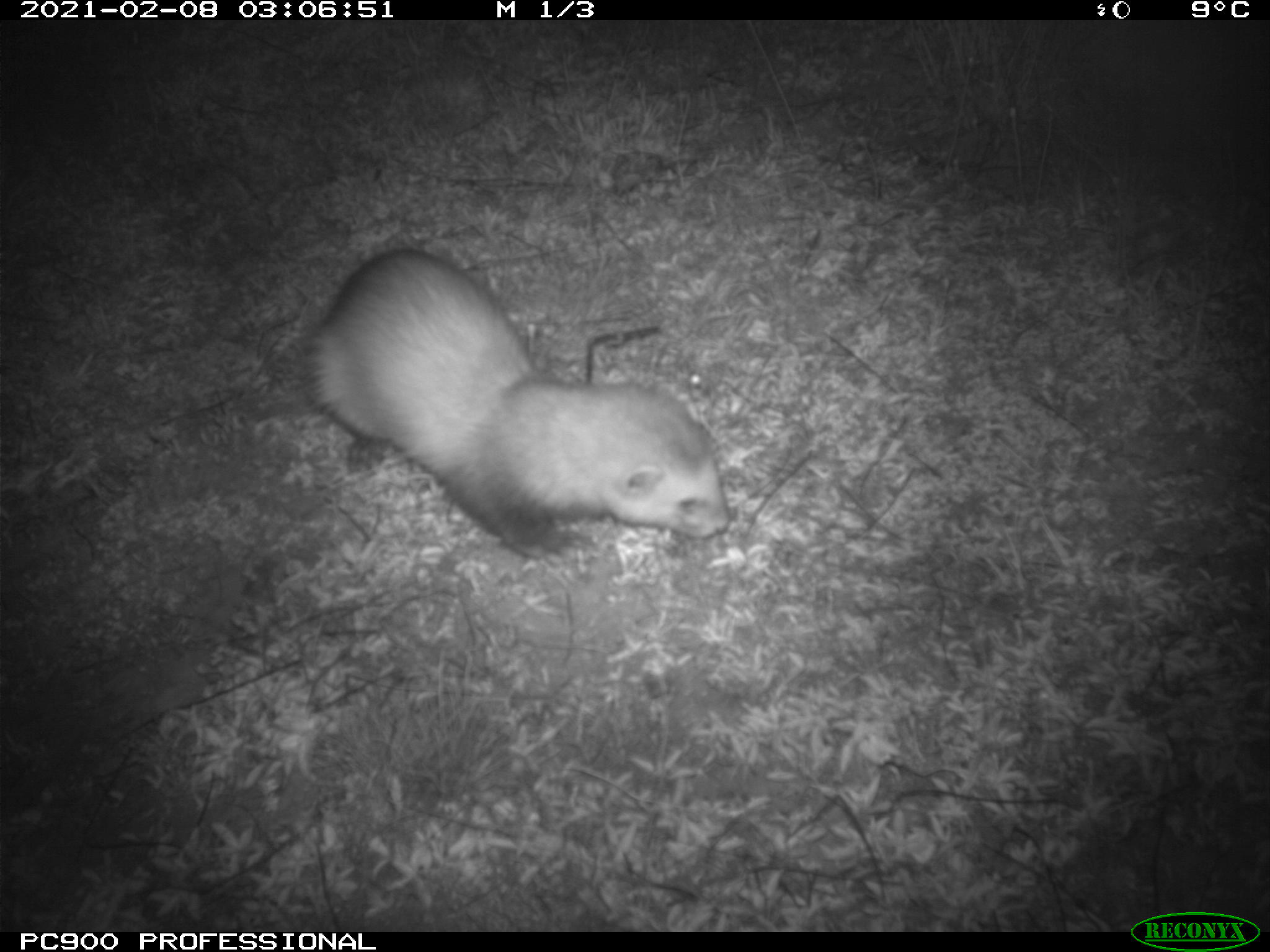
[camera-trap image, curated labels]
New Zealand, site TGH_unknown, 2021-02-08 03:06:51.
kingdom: Animalia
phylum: Chordata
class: Mammalia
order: Carnivora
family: Mustelidae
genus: Mustela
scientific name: Mustela furo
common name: ferret